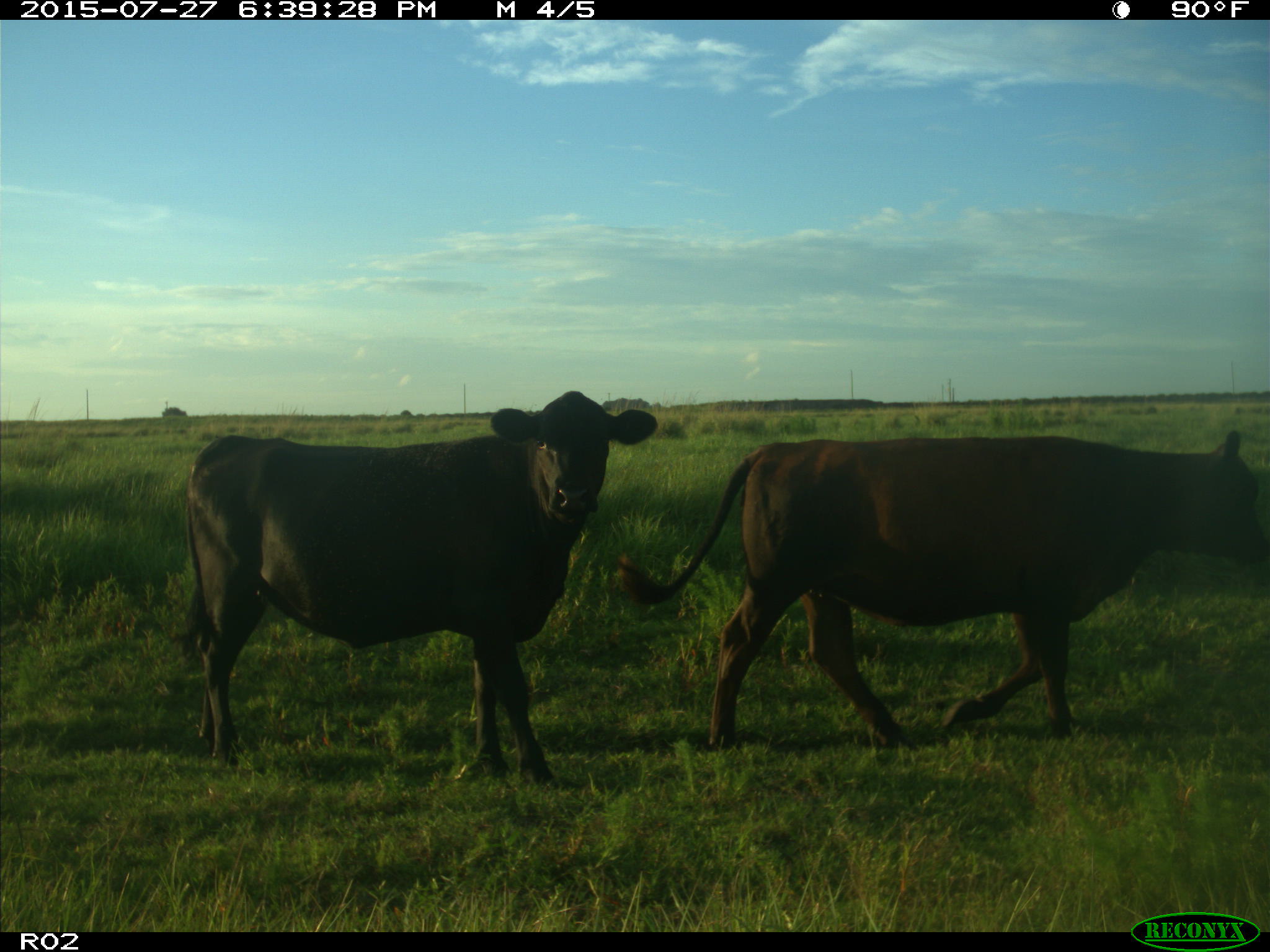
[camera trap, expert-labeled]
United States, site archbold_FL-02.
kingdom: Animalia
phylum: Chordata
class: Mammalia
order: Artiodactyla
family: Bovidae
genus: Bos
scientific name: Bos taurus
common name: domestic cow